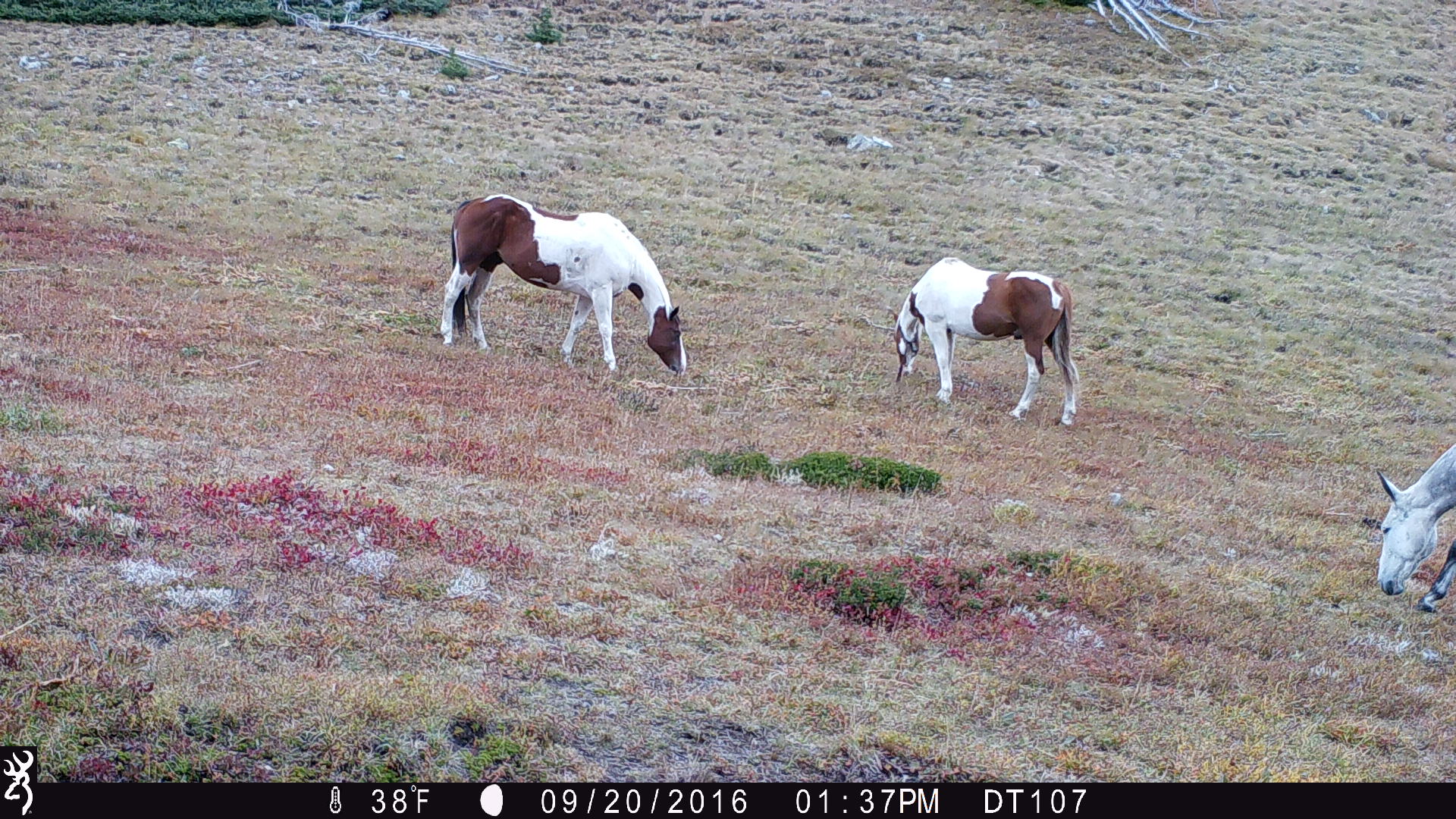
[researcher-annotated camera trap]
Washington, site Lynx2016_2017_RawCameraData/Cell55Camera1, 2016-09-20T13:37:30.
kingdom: Animalia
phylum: Chordata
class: Mammalia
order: Perissodactyla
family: Equidae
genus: Equus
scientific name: Equus caballus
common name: domestic horse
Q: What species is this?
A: Domestic horse (Equus caballus).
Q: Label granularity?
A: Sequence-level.